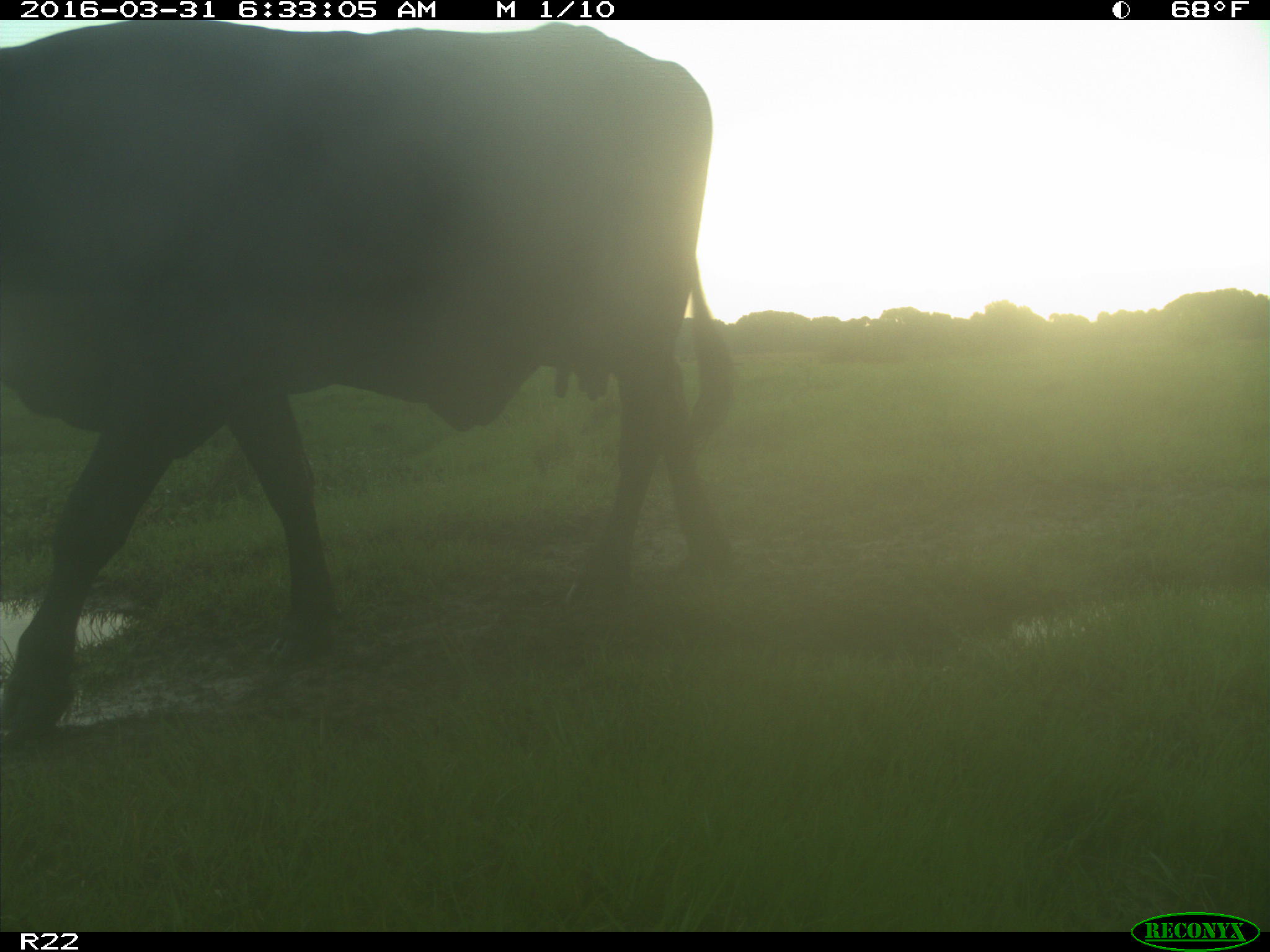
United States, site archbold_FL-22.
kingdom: Animalia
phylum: Chordata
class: Mammalia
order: Artiodactyla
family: Bovidae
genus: Bos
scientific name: Bos taurus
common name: domestic cow